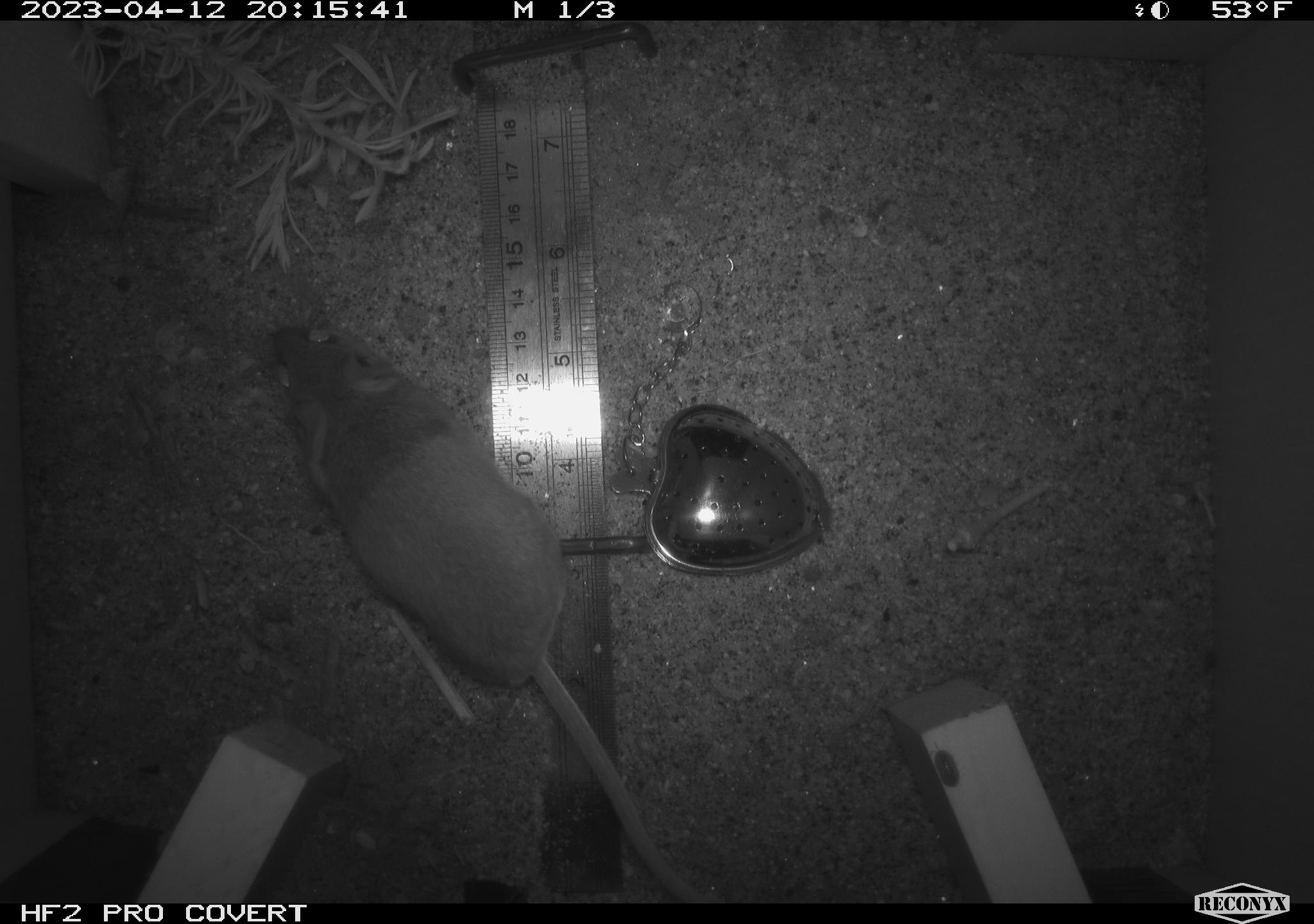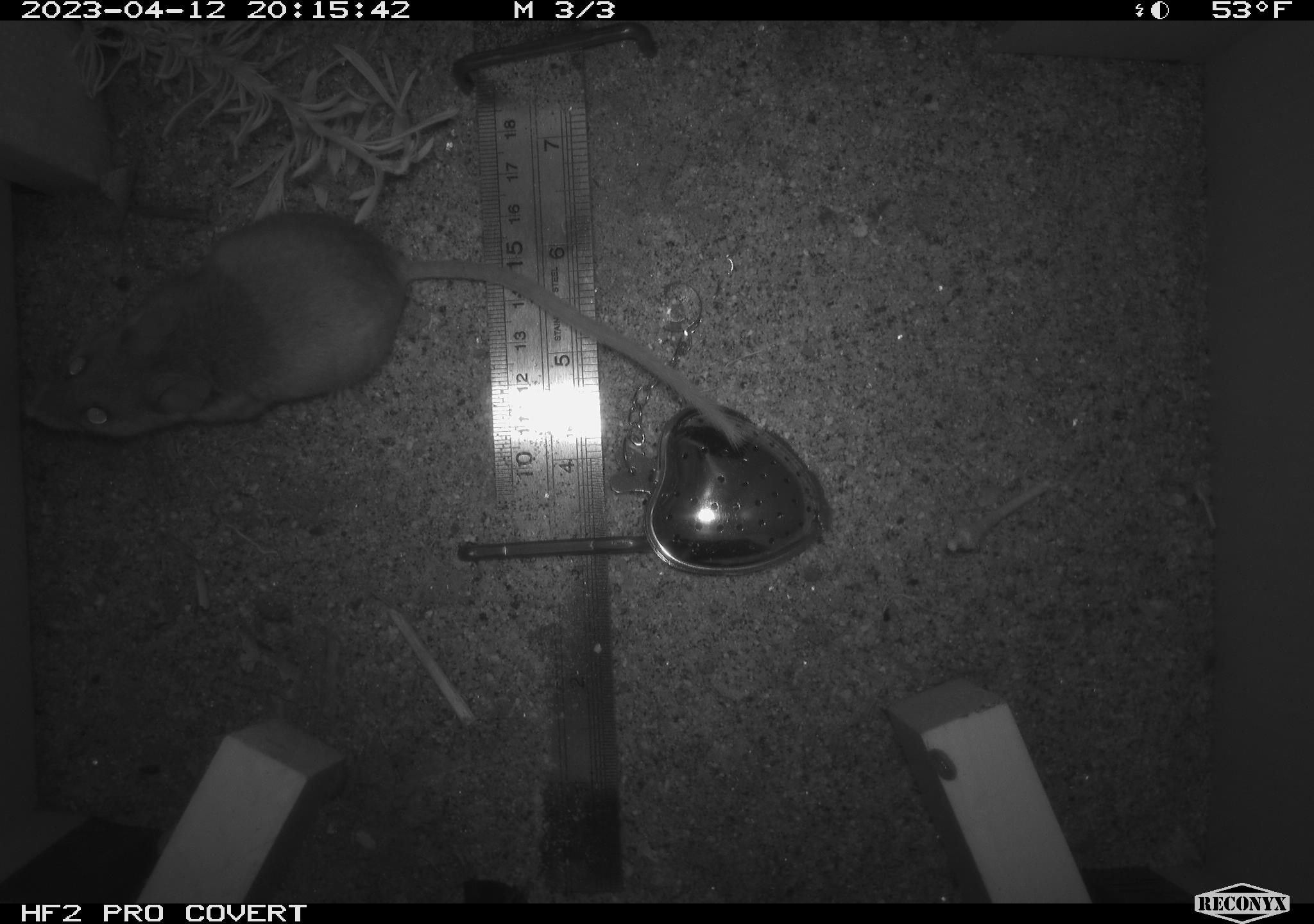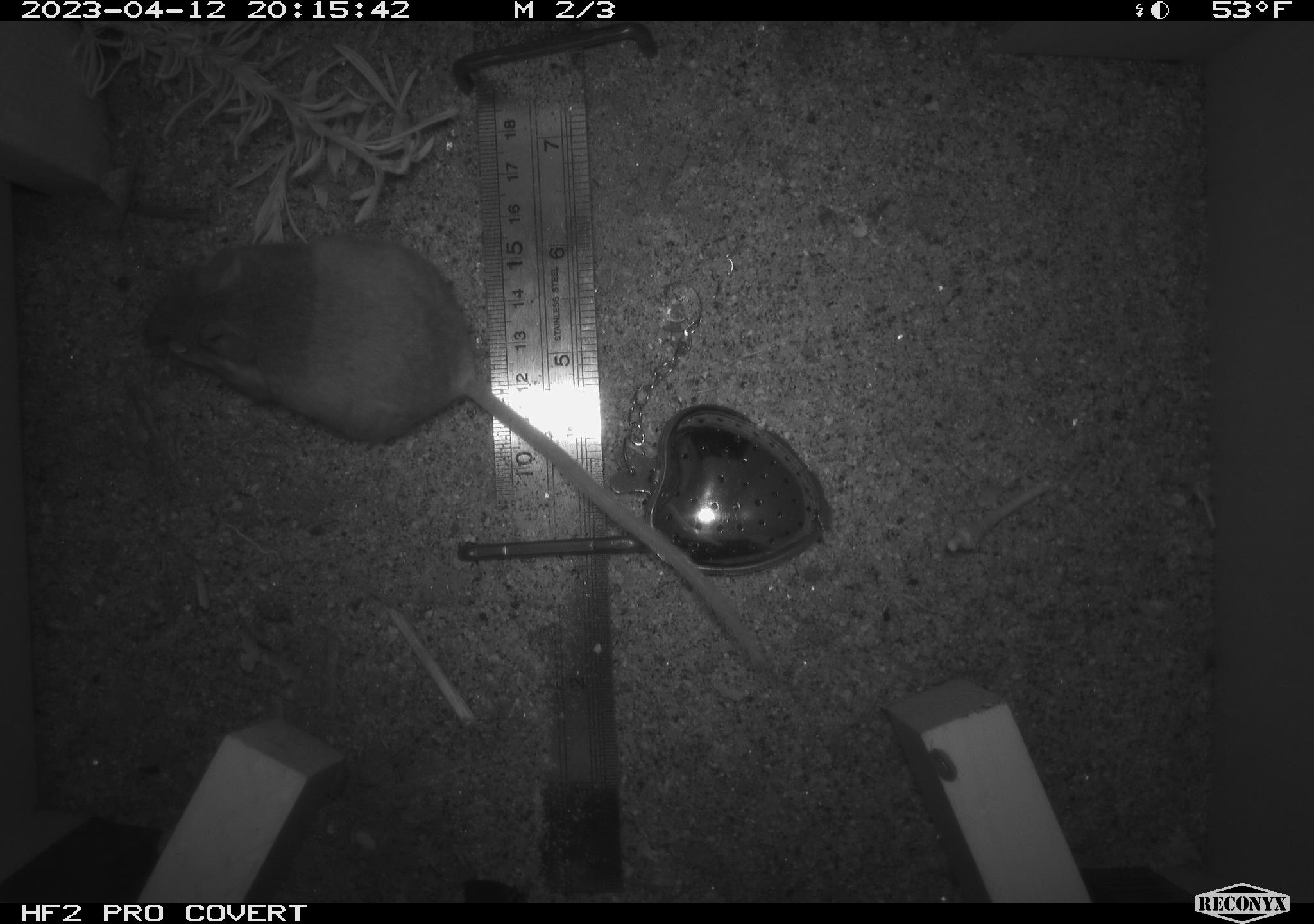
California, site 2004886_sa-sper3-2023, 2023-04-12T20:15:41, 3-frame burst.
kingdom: Animalia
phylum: Chordata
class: Mammalia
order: Rodentia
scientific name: Rodentia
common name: mouse species